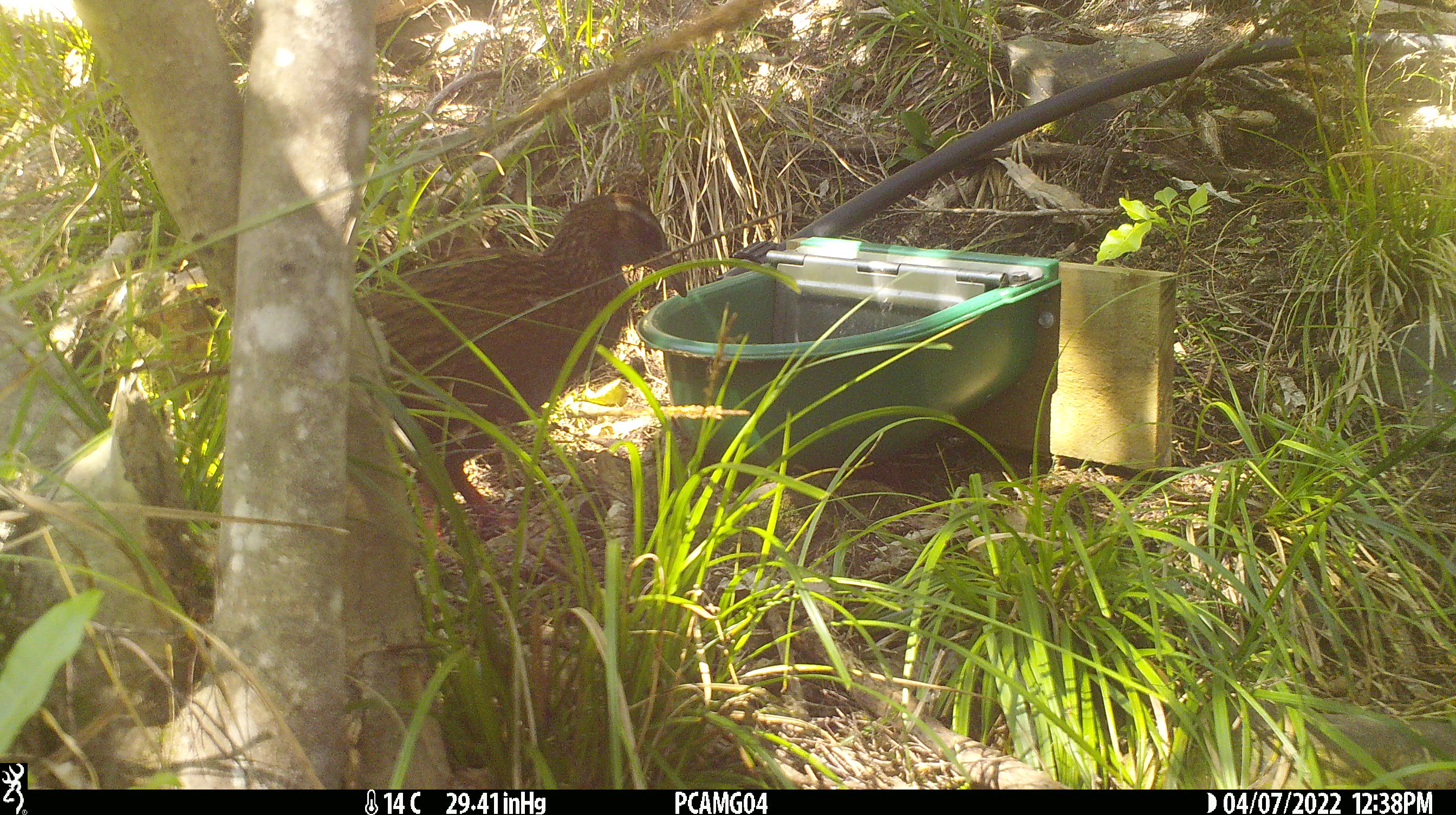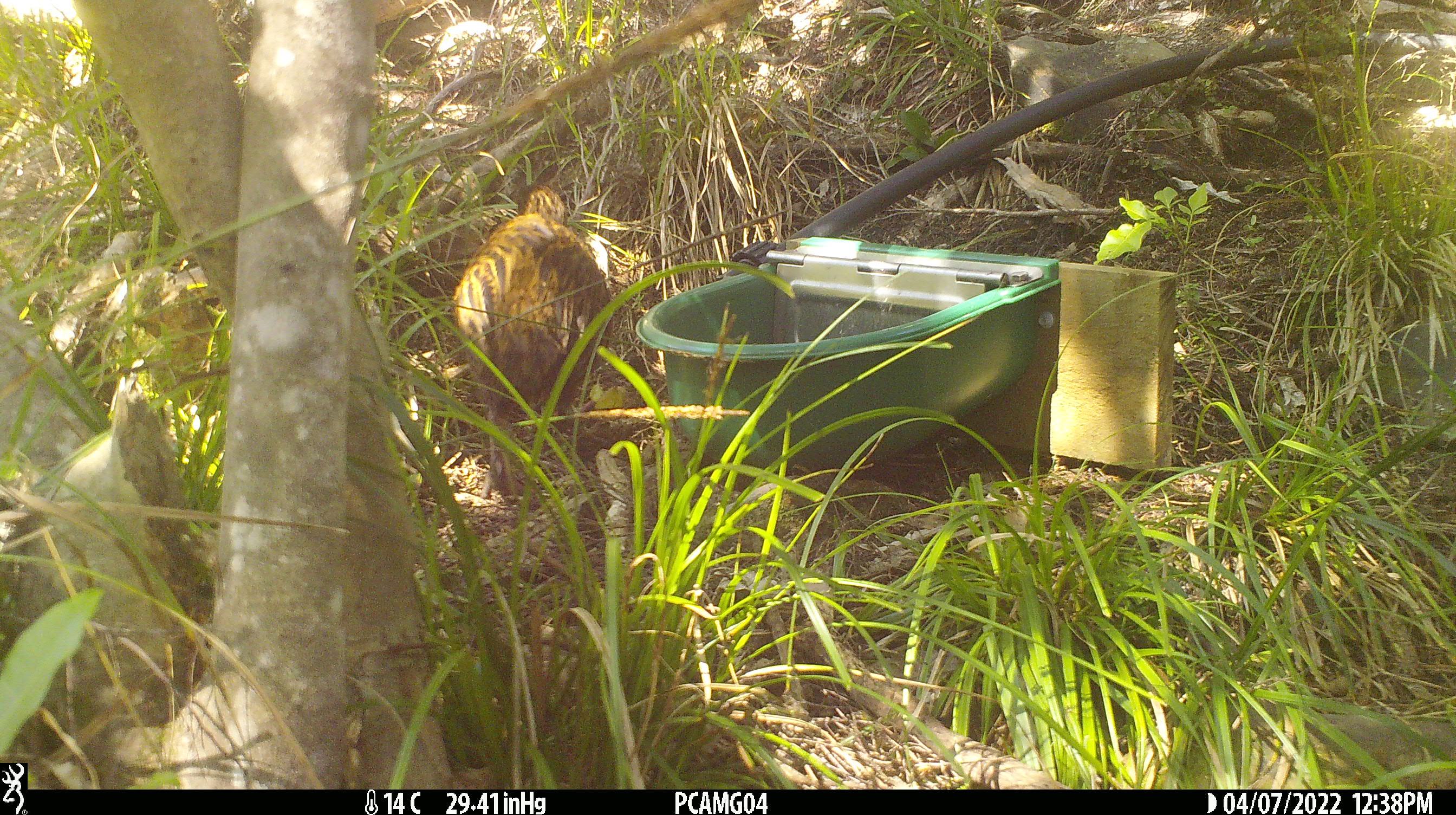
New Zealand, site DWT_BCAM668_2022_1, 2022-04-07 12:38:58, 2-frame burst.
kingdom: Animalia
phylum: Chordata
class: Aves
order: Gruiformes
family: Rallidae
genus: Gallirallus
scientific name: Gallirallus australis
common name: weka